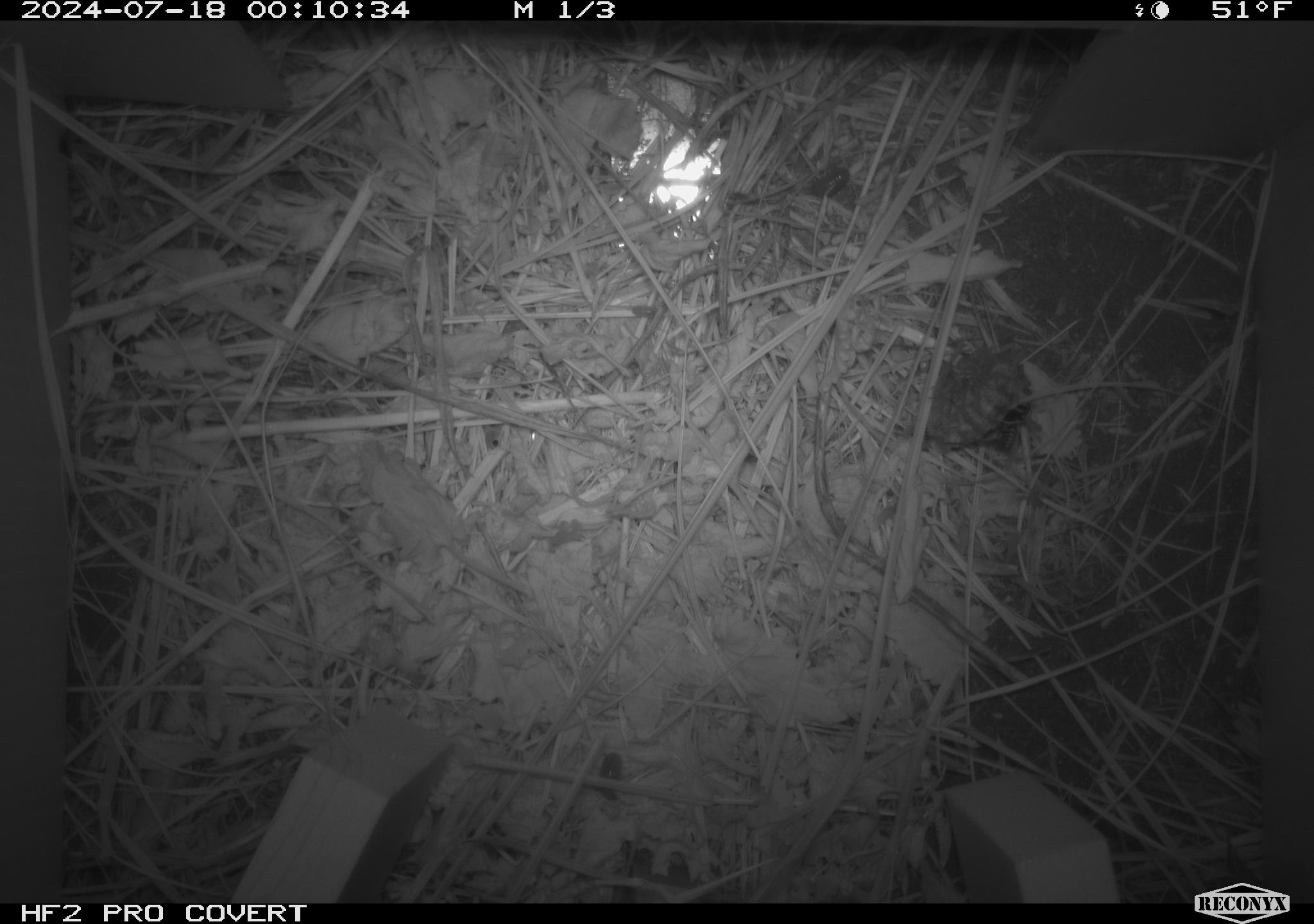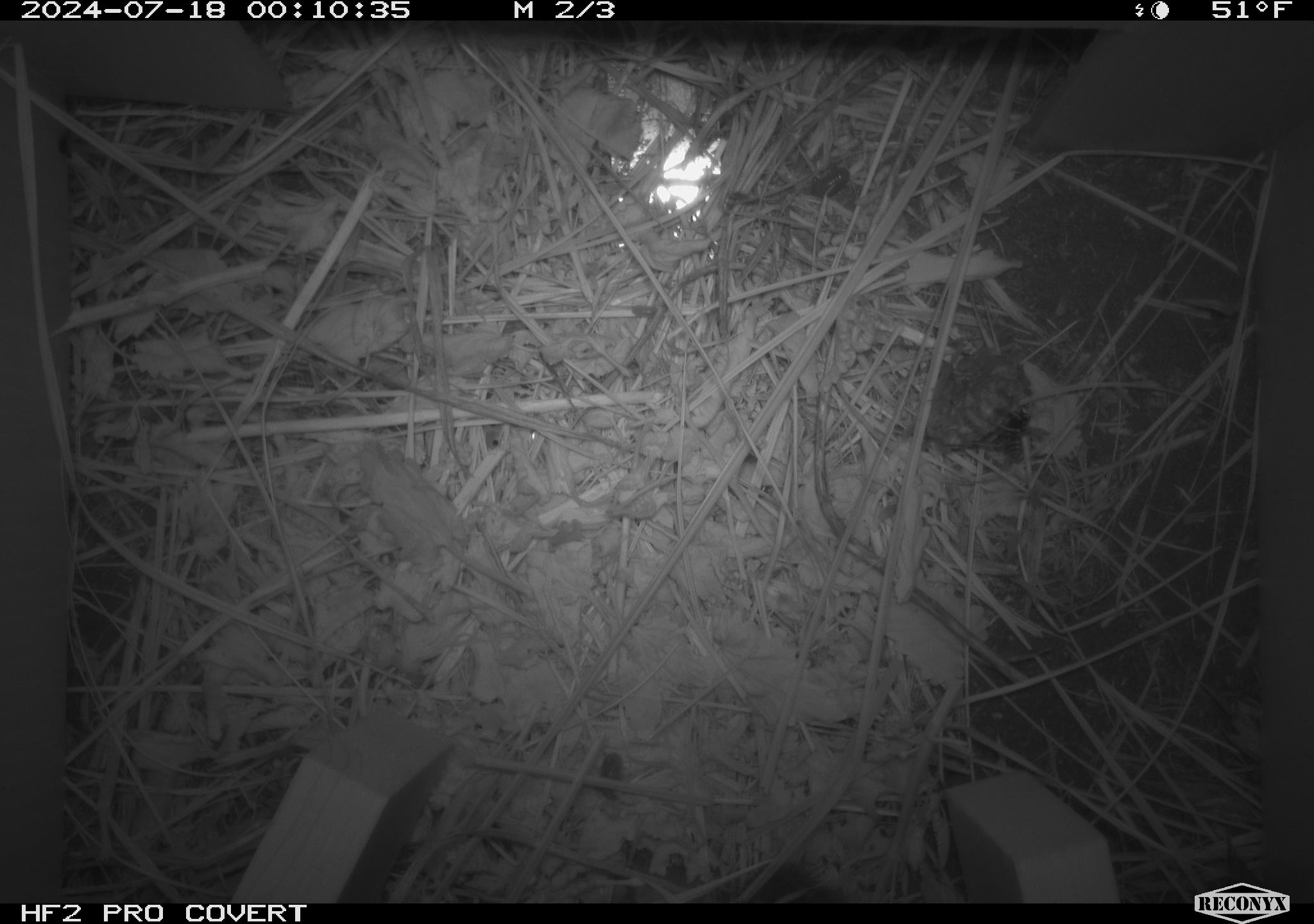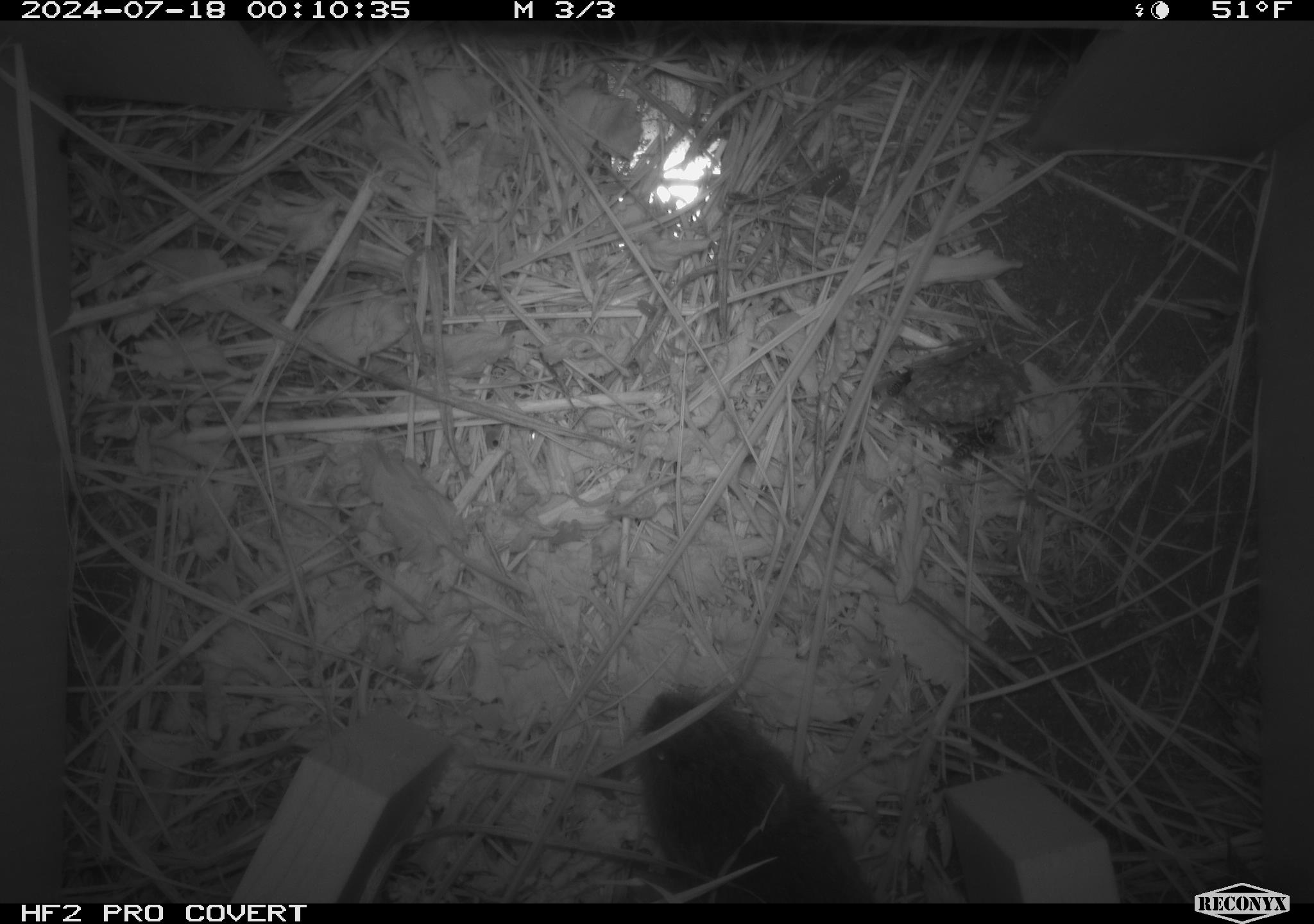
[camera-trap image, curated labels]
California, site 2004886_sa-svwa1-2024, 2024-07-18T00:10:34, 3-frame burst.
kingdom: Animalia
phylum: Arthropoda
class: Insecta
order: Hymenoptera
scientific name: Hymenoptera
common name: ants, bees, wasps, and sawflies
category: hymenoptera order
Hymenoptera order (ants, bees, wasps, and sawflies) (Hymenoptera).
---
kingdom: Animalia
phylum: Arthropoda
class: Malacostraca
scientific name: Malacostraca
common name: amphipods, crabs, isopods, krill, lobsters and shrimps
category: malacostracan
Malacostracan (amphipods, crabs, isopods, krill, lobsters and shrimps) (Malacostraca).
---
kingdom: Animalia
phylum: Chordata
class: Mammalia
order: Rodentia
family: Cricetidae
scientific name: Arvicolinae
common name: voles, lemmings, and muskrats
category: arvicolinae subfamily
Arvicolinae subfamily (voles, lemmings, and muskrats) (Arvicolinae).